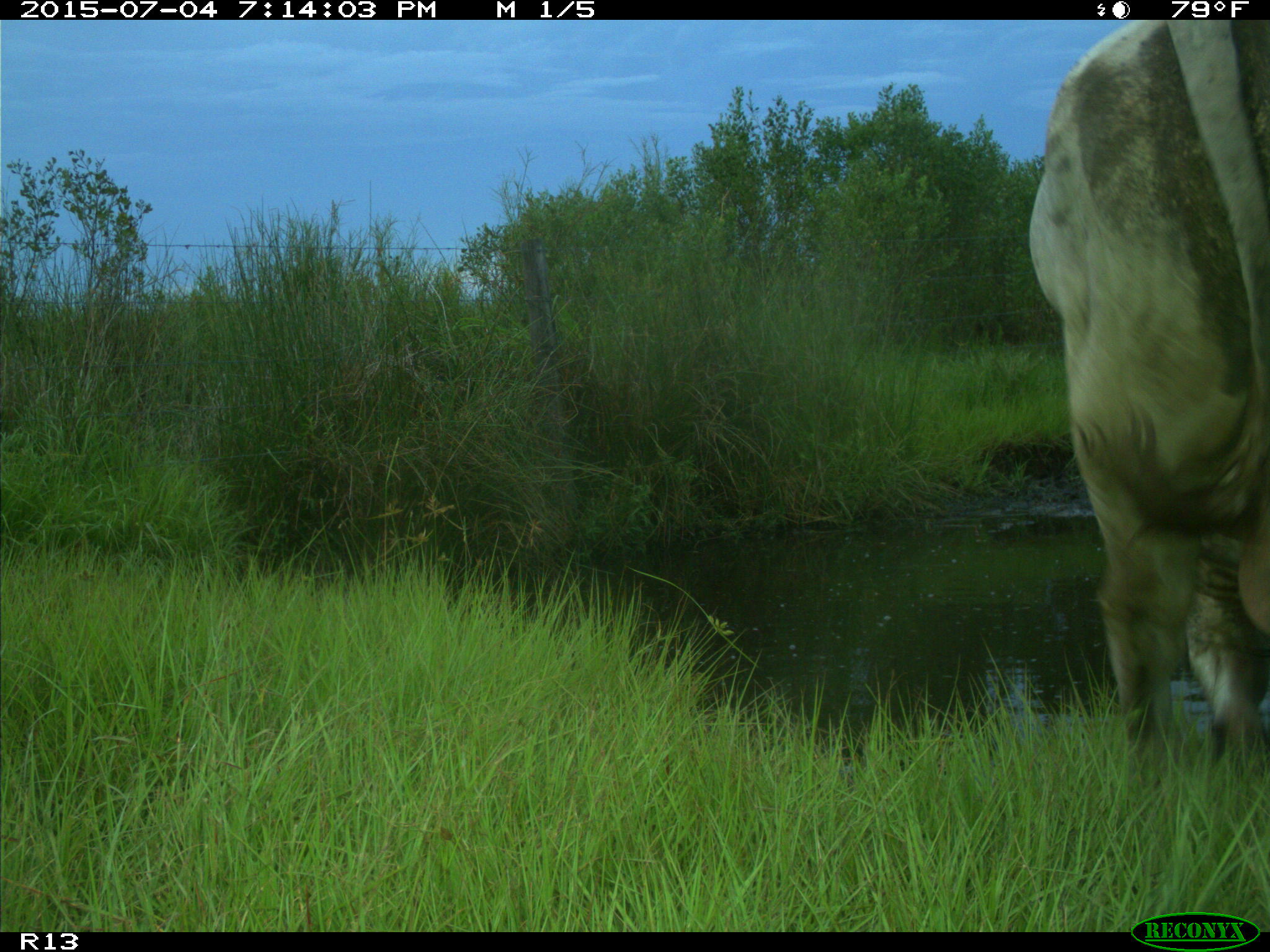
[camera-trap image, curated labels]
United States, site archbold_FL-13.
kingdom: Animalia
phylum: Chordata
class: Mammalia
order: Artiodactyla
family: Bovidae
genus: Bos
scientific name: Bos taurus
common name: domestic cow